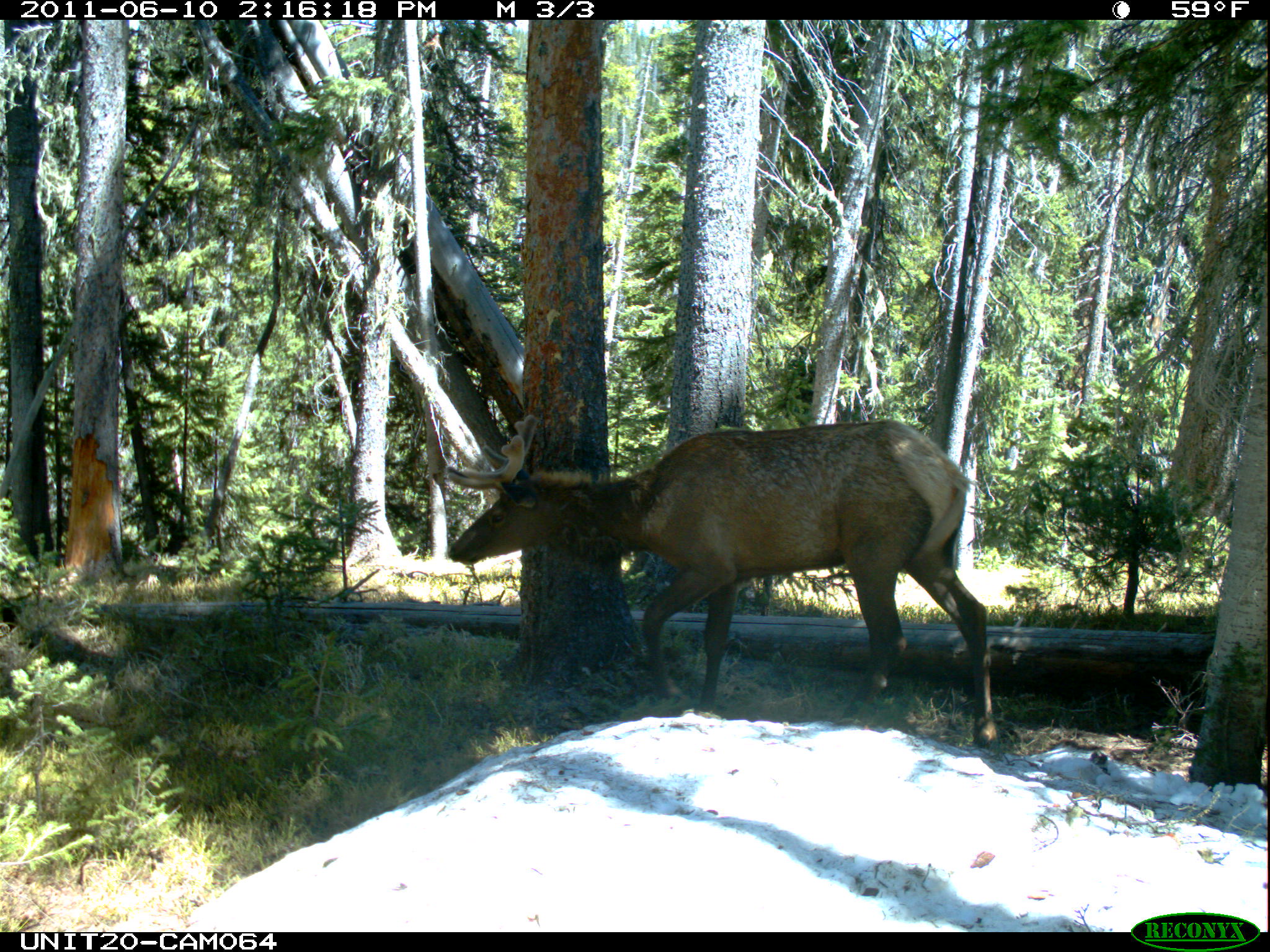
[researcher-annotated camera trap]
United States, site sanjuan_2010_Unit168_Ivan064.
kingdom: Animalia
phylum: Chordata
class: Mammalia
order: Artiodactyla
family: Cervidae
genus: Cervus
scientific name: Cervus elaphus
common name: red deer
Cervus elaphus (red deer).